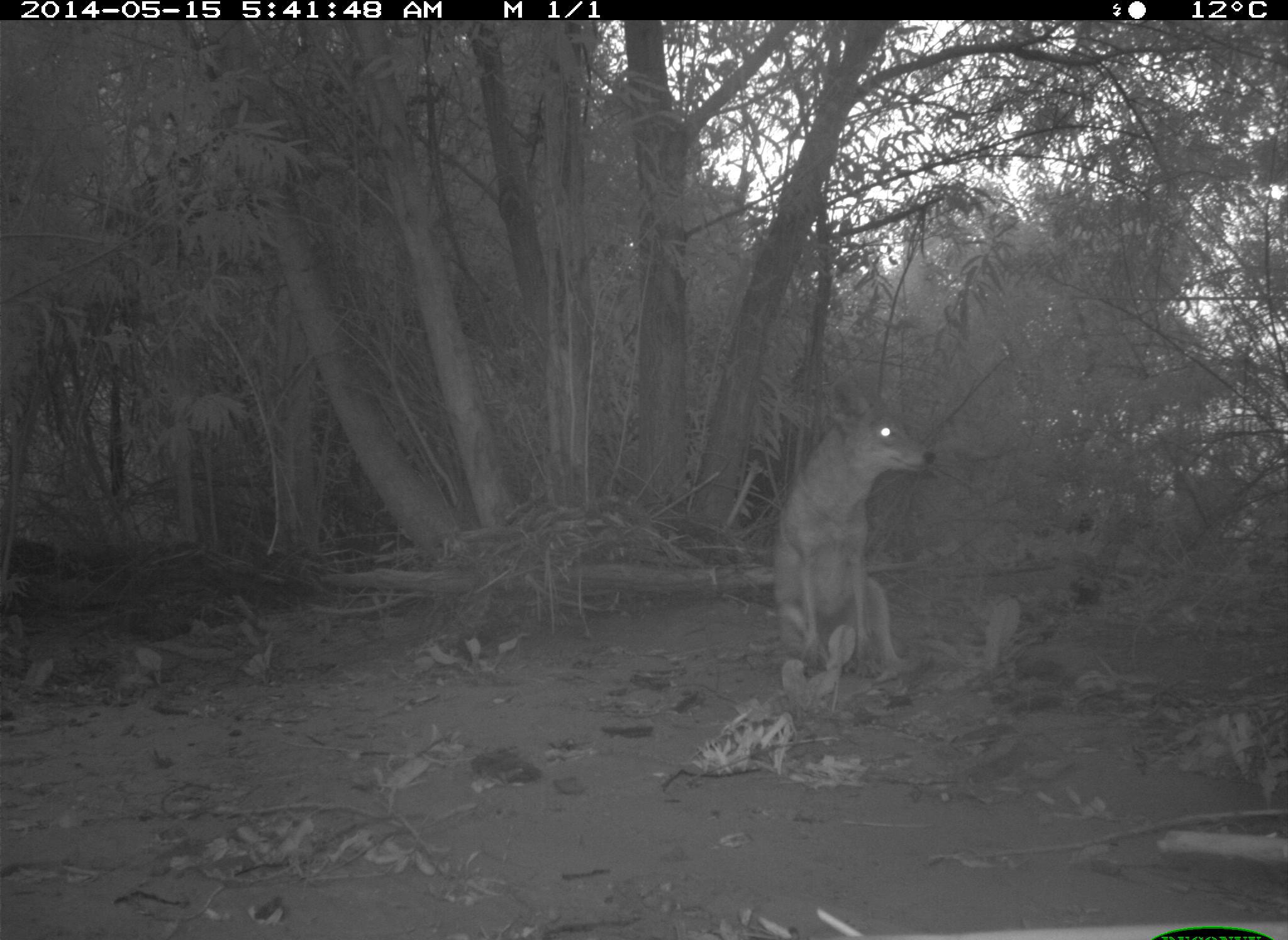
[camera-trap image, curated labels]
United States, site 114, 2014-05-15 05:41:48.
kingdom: Animalia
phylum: Chordata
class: Mammalia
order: Carnivora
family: Canidae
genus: Canis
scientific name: Canis latrans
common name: coyote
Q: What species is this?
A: Coyote (Canis latrans).